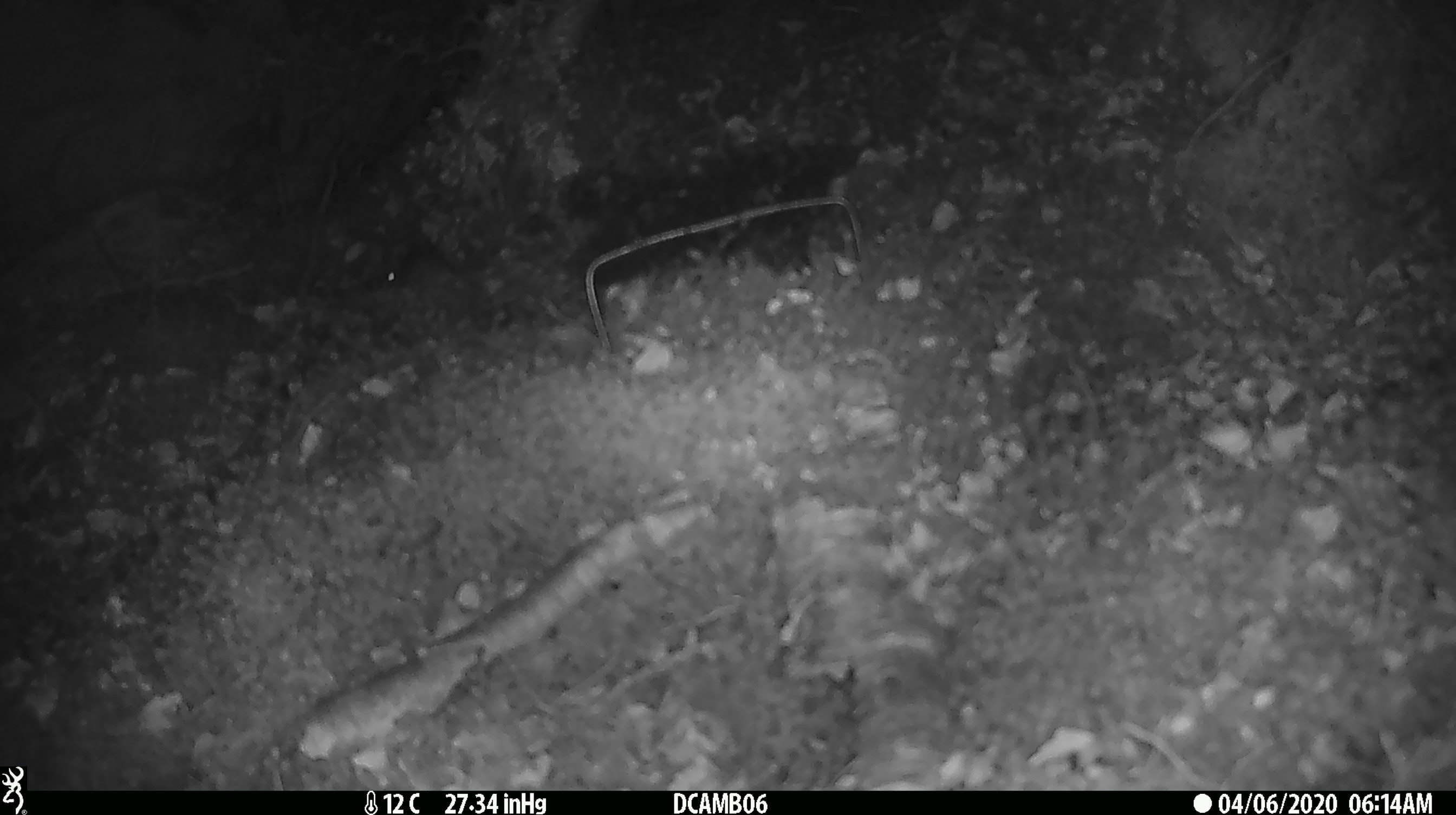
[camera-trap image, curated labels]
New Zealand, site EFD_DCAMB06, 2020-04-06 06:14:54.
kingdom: Animalia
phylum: Chordata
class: Mammalia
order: Rodentia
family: Muridae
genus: Mus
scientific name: Mus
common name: mouse